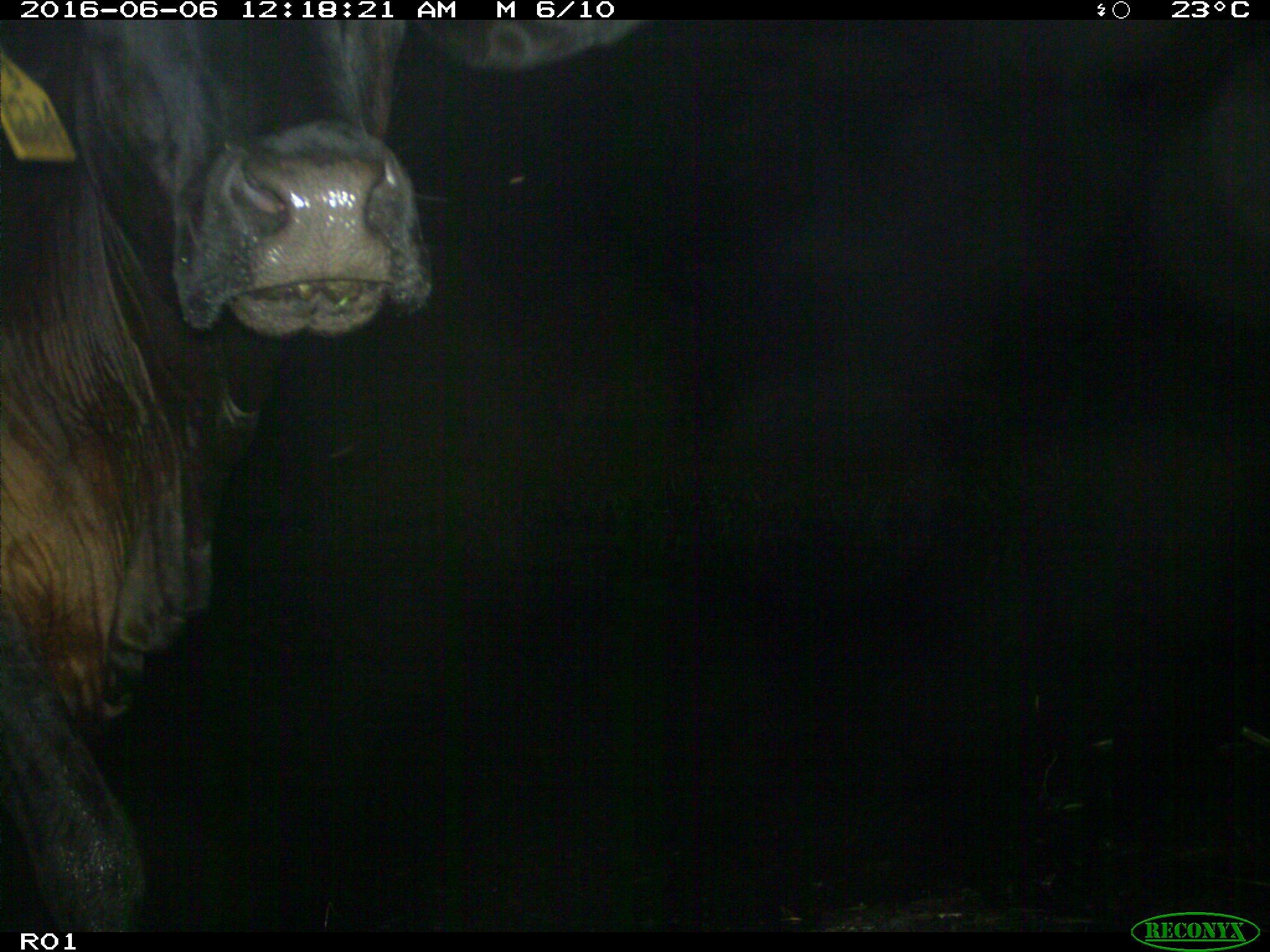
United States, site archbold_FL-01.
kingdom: Animalia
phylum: Chordata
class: Mammalia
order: Artiodactyla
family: Bovidae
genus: Bos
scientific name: Bos taurus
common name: domestic cow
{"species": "Bos taurus (domestic cow)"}